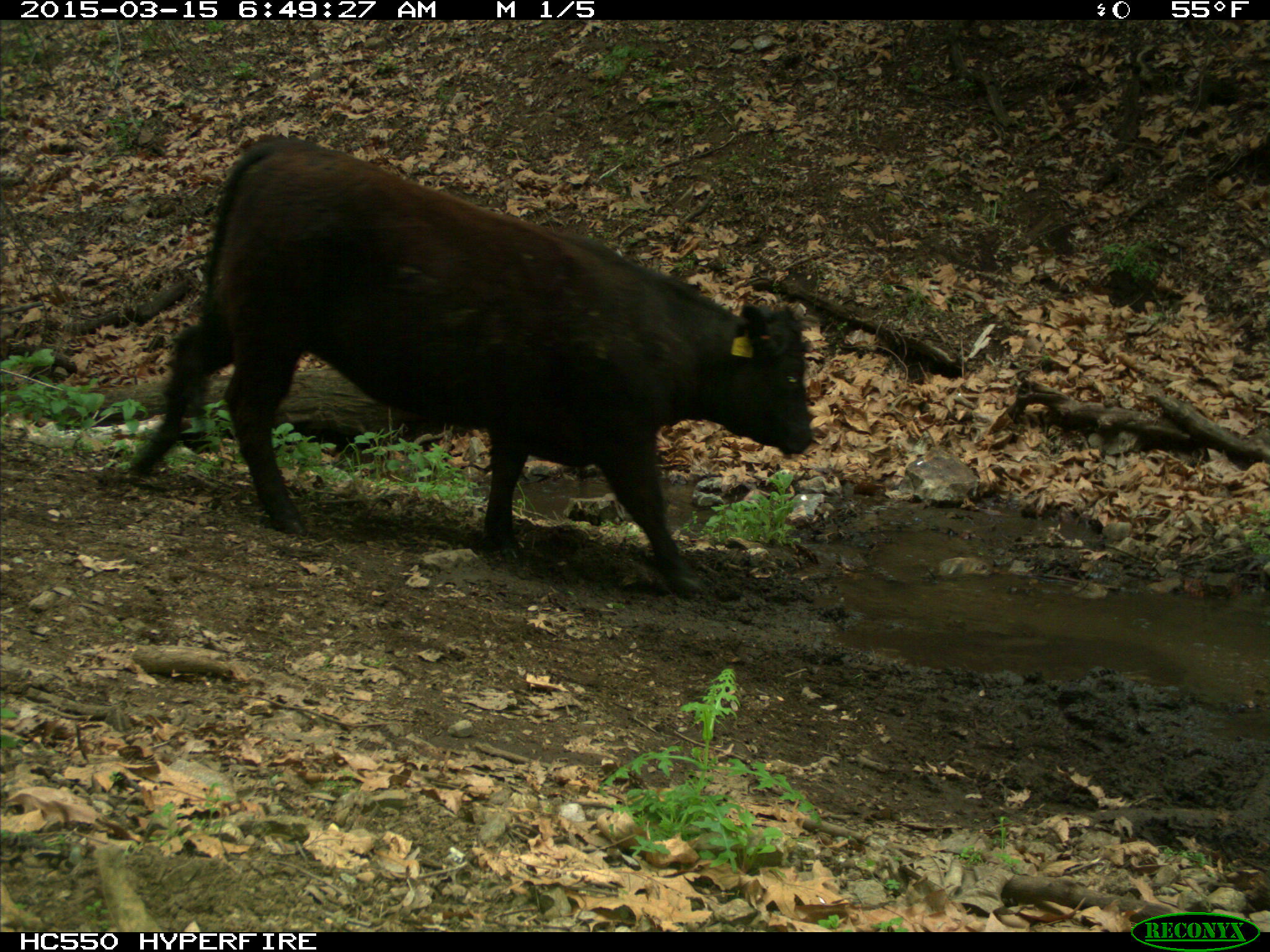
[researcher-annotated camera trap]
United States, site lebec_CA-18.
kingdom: Animalia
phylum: Chordata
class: Mammalia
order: Artiodactyla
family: Bovidae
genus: Bos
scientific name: Bos taurus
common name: domestic cow